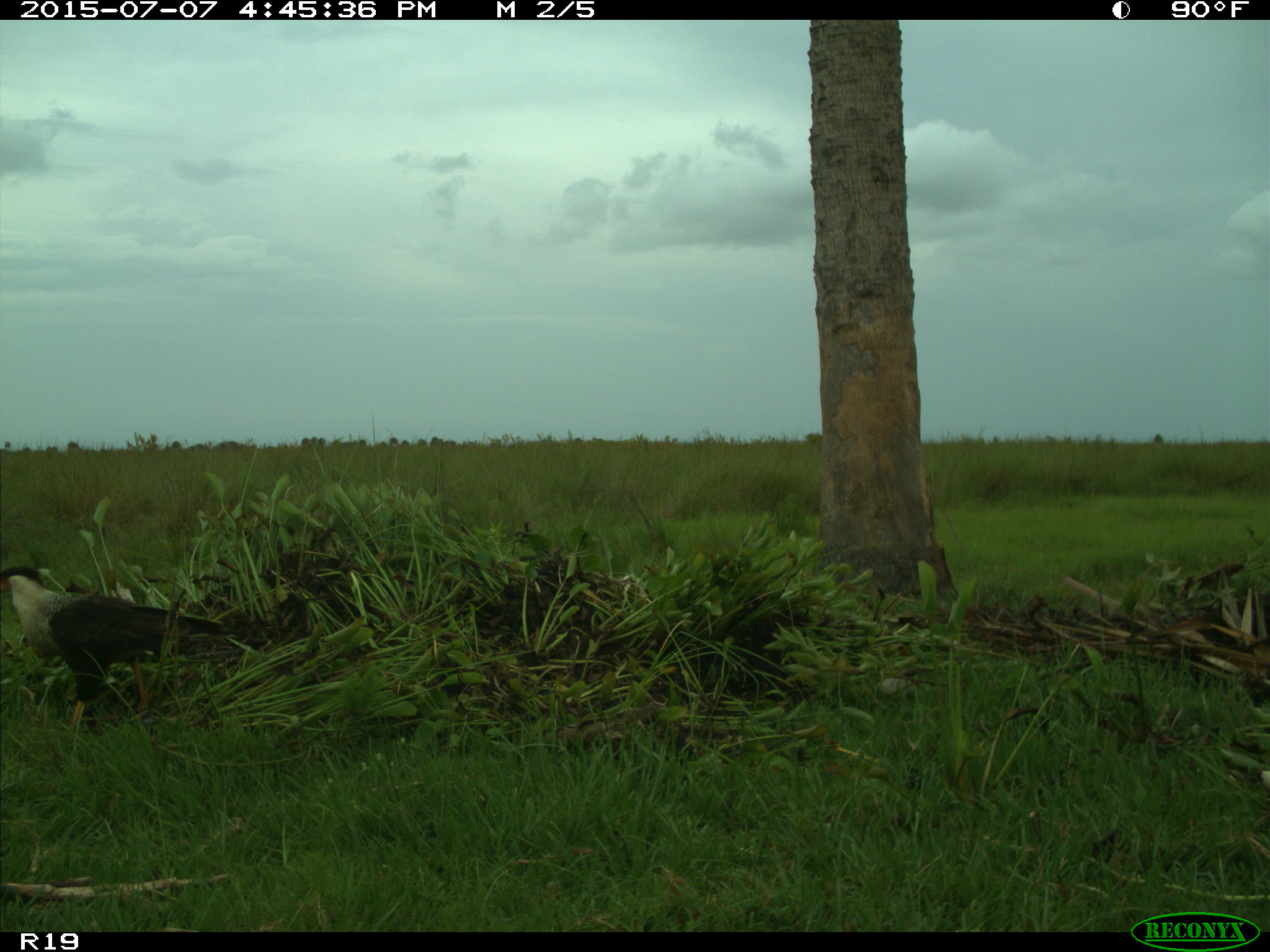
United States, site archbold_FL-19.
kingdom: Animalia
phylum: Chordata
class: Aves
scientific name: Aves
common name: birds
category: unidentified bird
Unidentified bird (birds) (Aves).